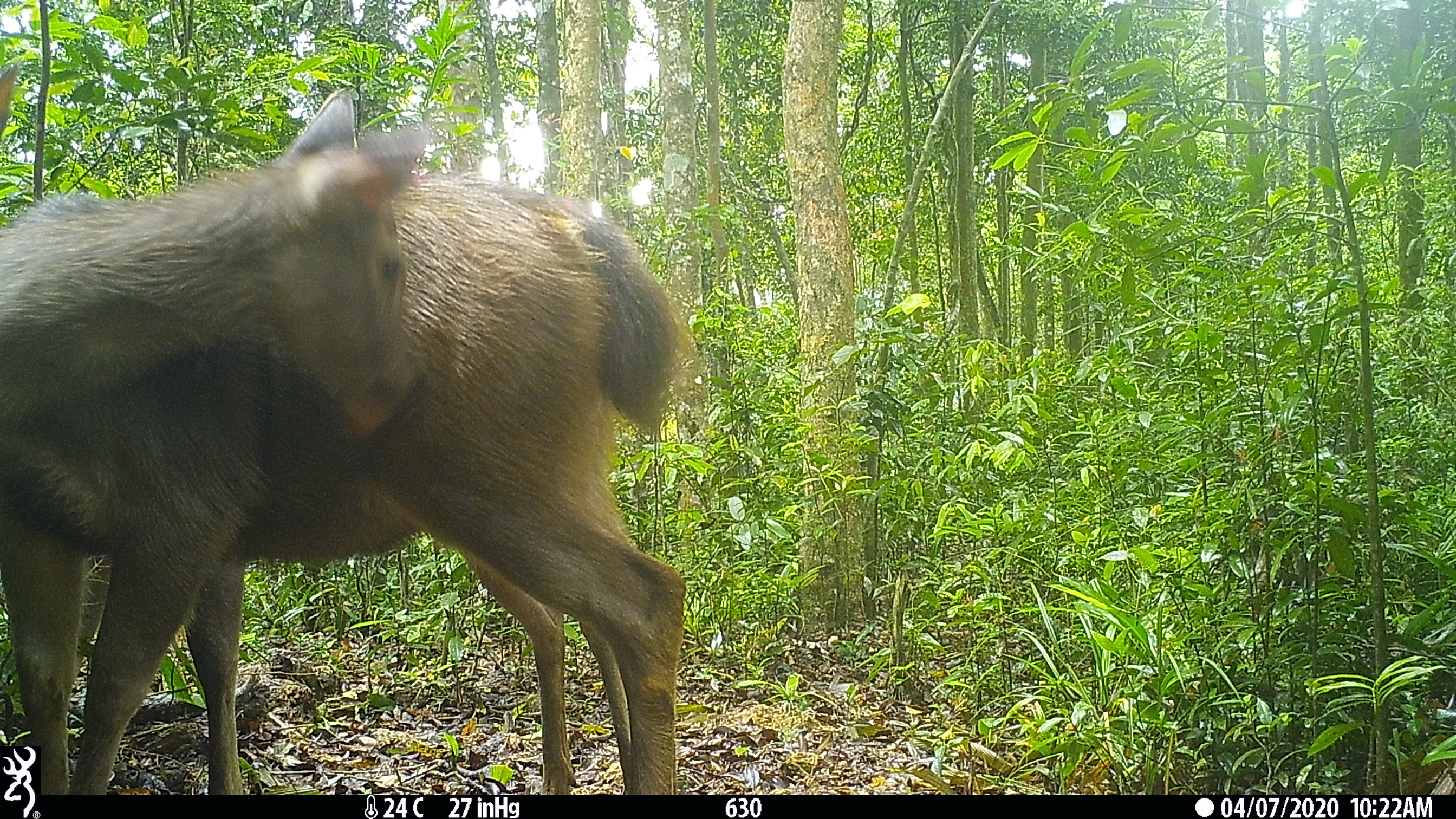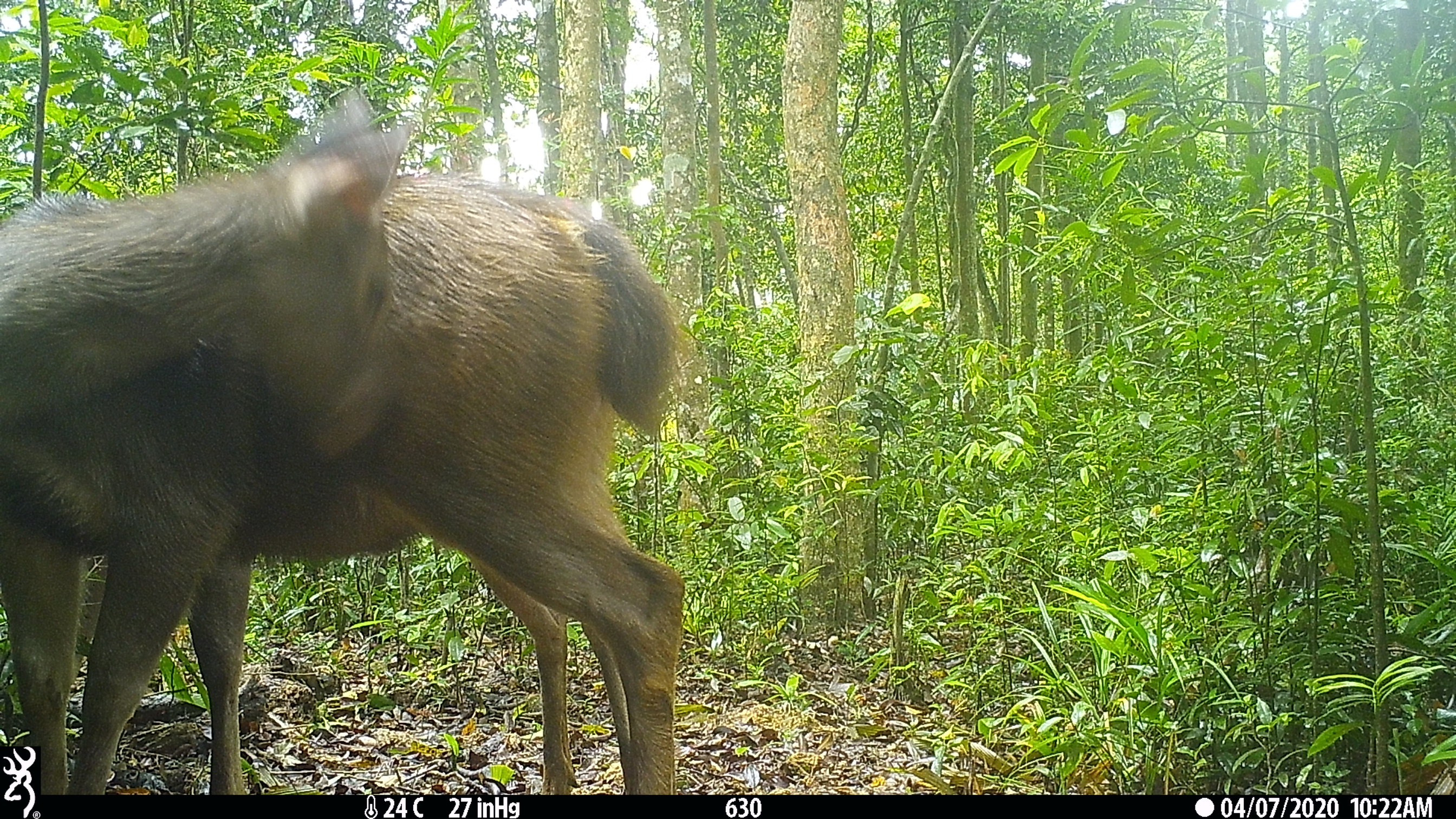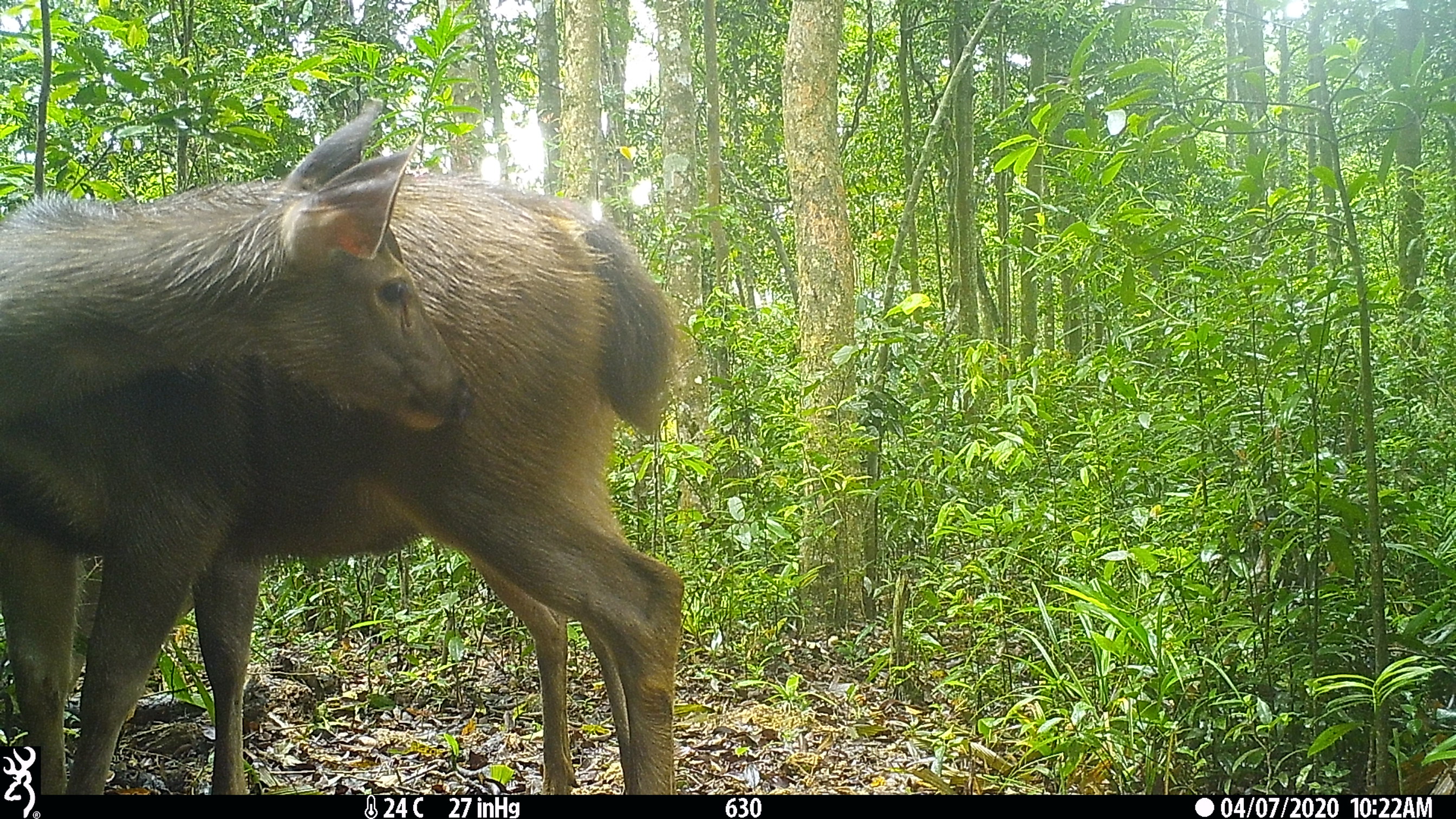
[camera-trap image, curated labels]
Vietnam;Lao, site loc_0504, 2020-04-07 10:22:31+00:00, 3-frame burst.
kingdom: Animalia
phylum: Chordata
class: Mammalia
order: Artiodactyla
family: Cervidae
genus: Rusa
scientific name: Rusa unicolor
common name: sambar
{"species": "sambar (Rusa unicolor)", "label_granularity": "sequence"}